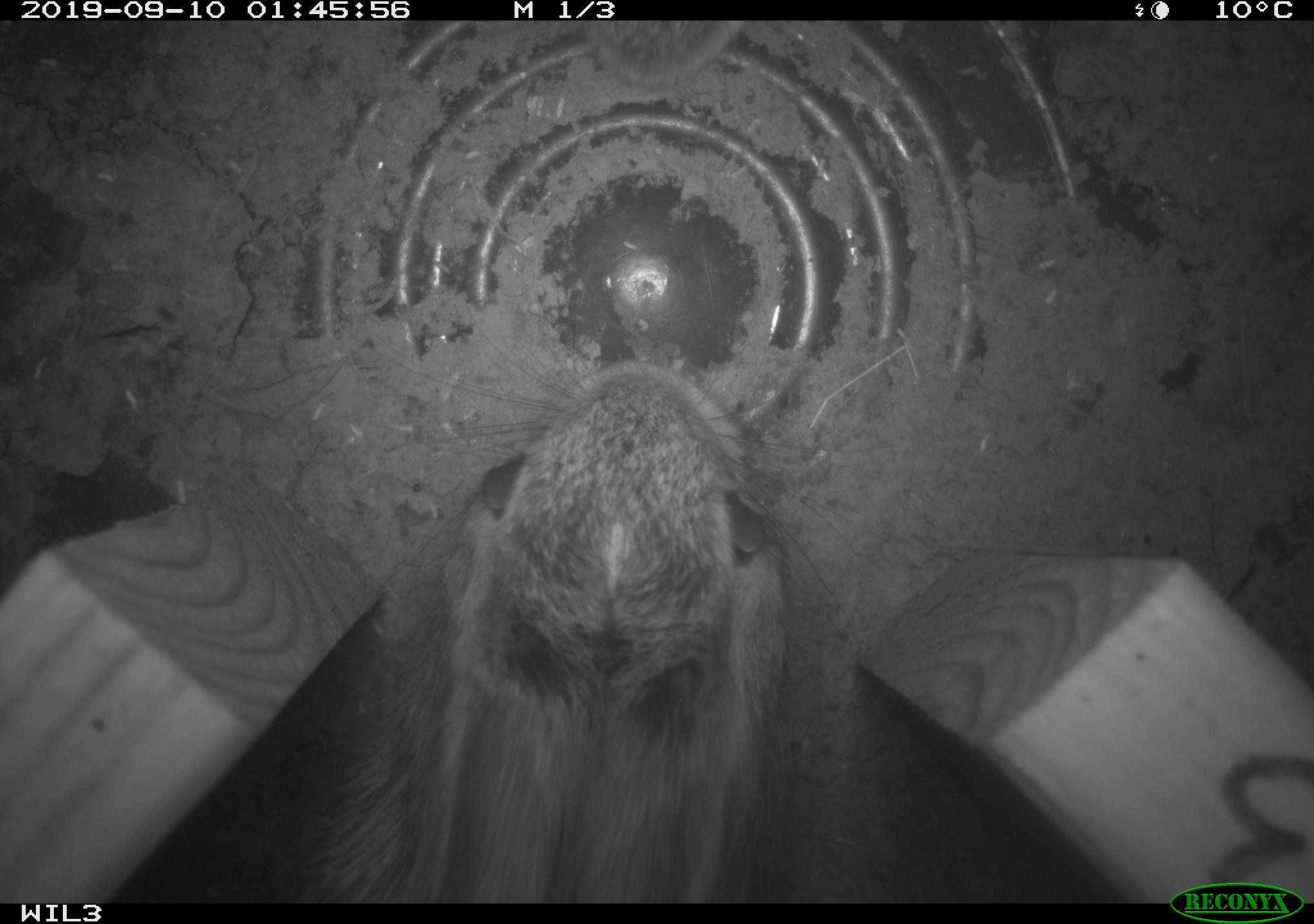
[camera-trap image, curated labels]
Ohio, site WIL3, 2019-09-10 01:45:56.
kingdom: Animalia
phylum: Chordata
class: Mammalia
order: Lagomorpha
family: Leporidae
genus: Sylvilagus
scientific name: Sylvilagus floridanus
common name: eastern cottontail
Eastern cottontail (Sylvilagus floridanus).